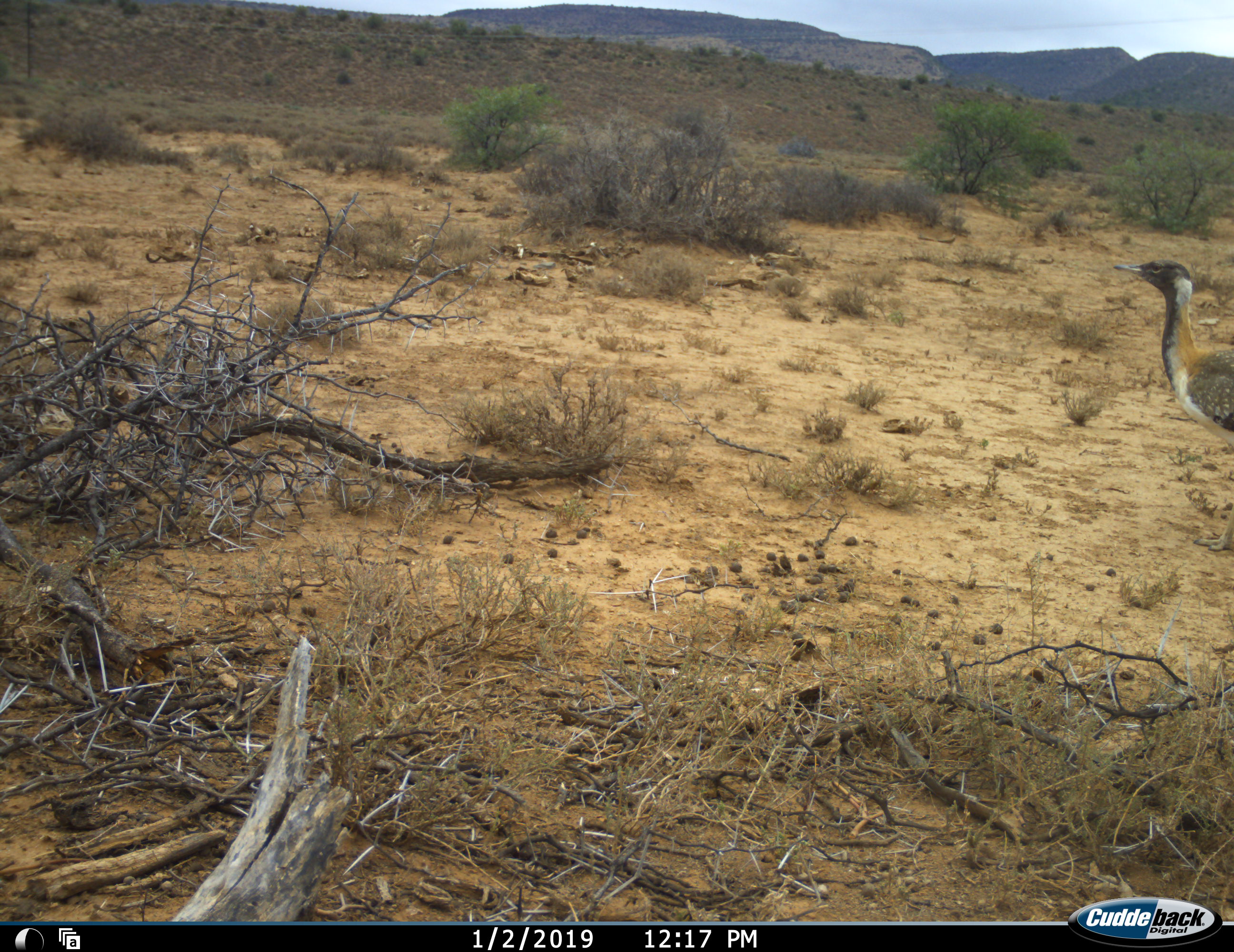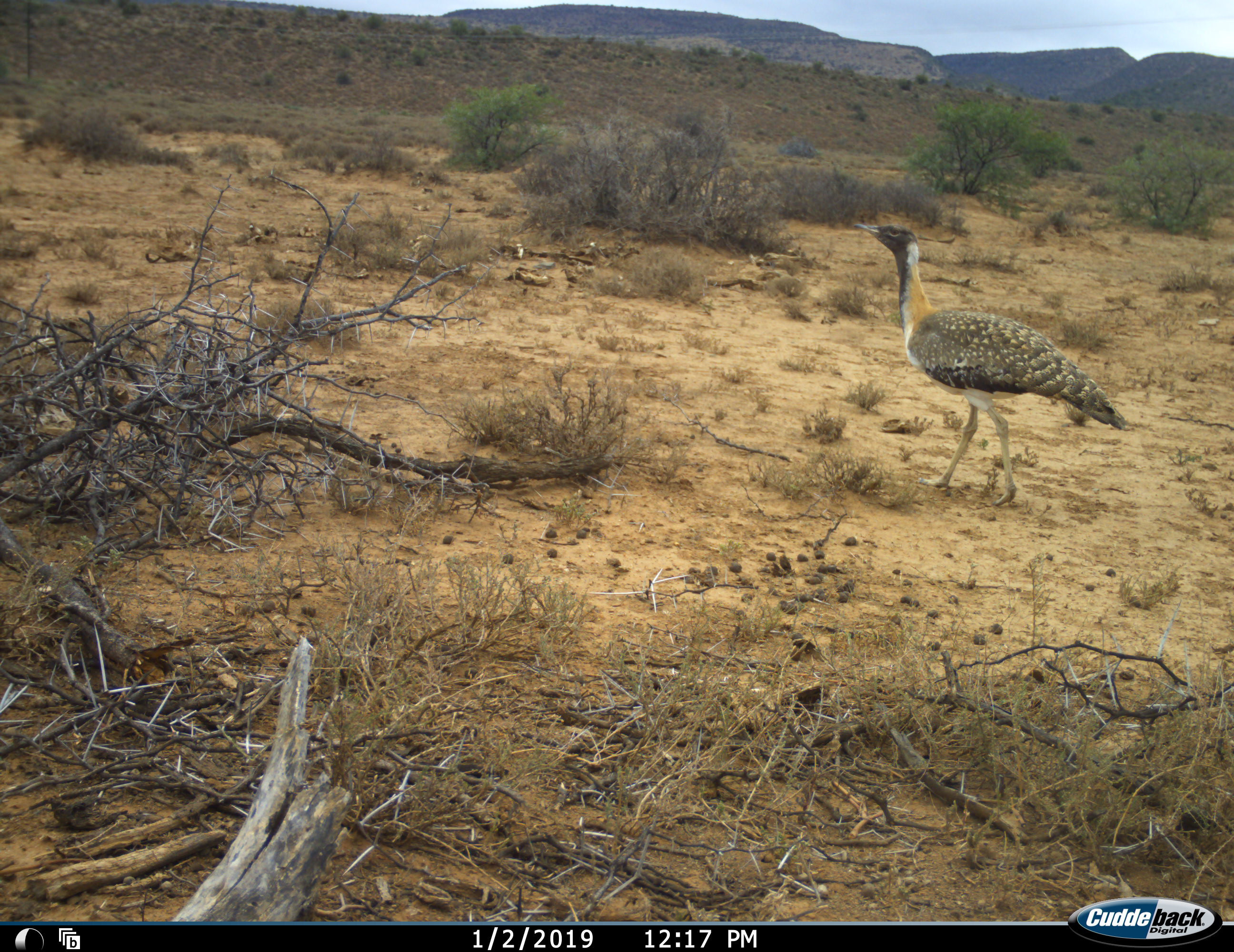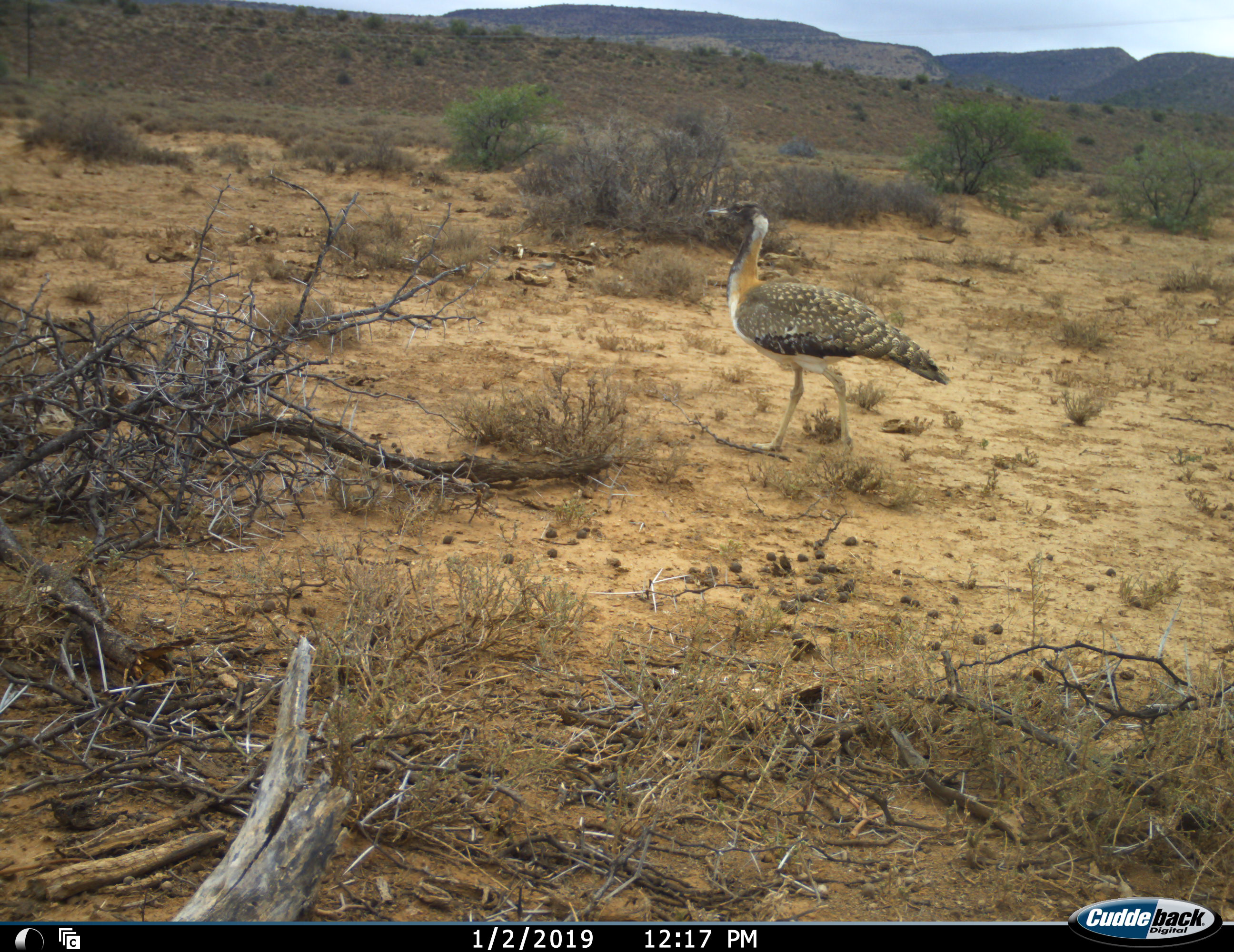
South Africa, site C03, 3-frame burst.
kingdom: Animalia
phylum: Chordata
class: Aves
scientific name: Aves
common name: bird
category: birdother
Birdother (bird) (Aves), count 1. Behavior (volunteer vote fractions): standing 0%, resting 0%, moving 100%, interacting 0%. Young present (vote fraction): 0%. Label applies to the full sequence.